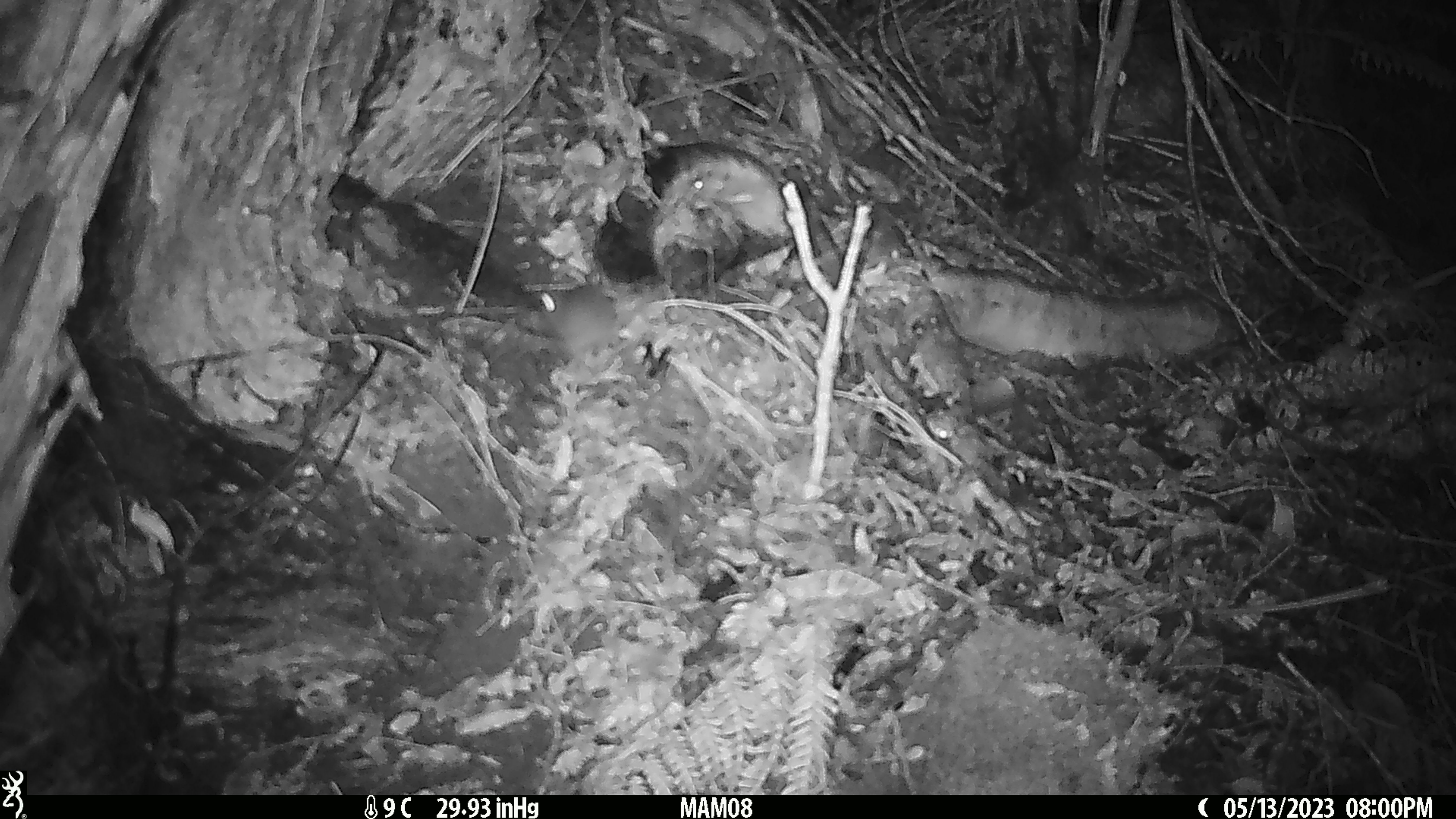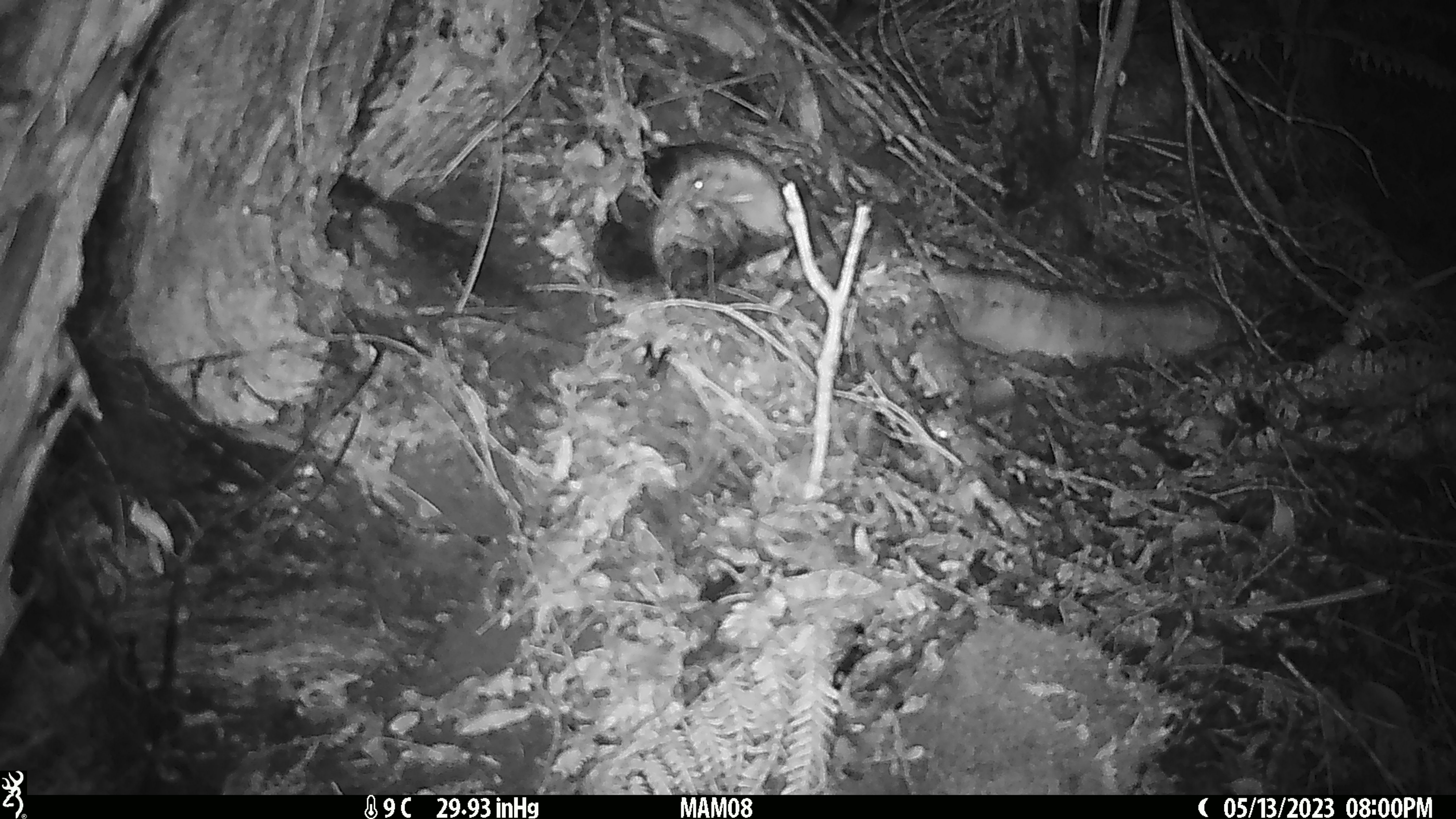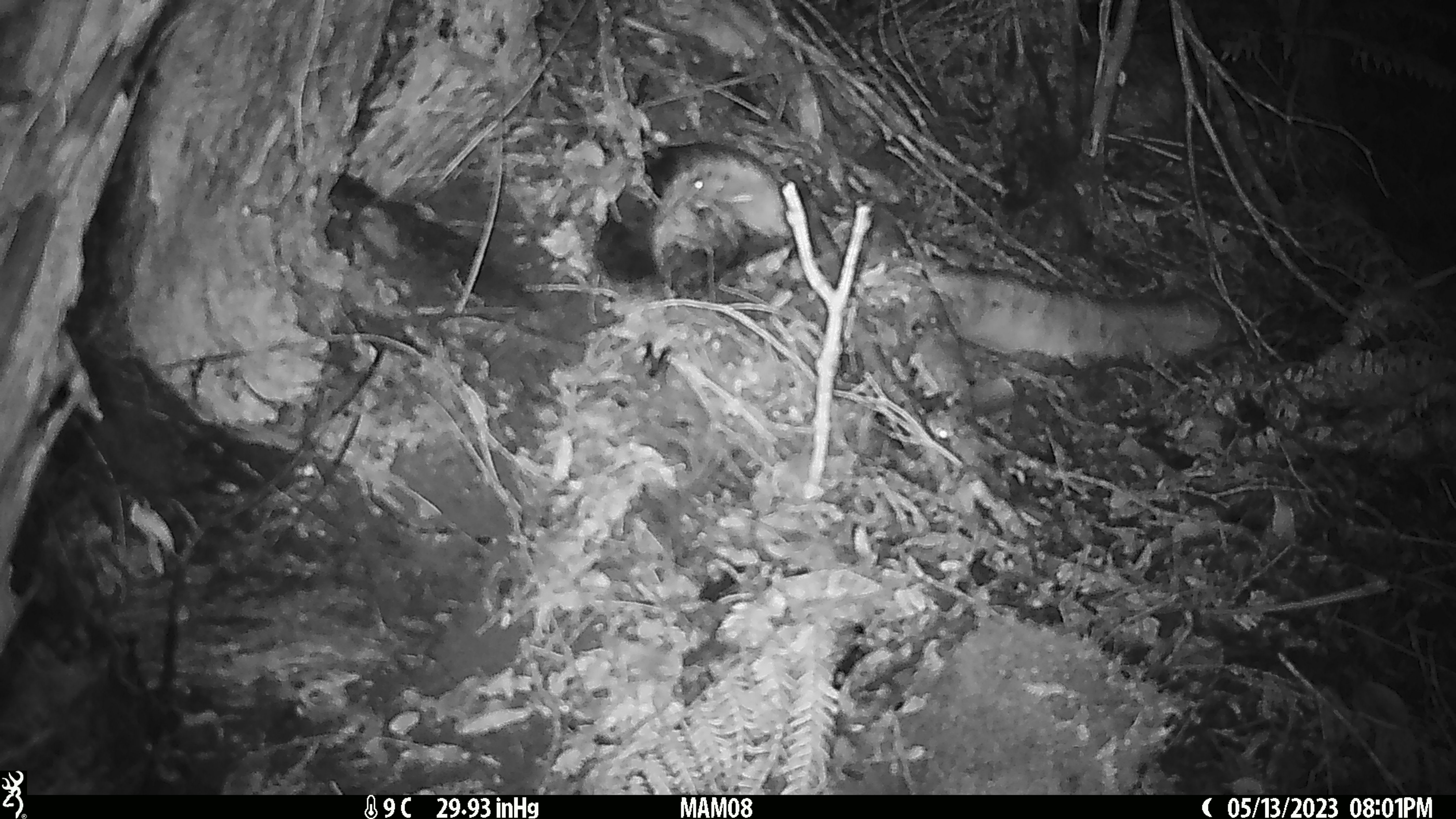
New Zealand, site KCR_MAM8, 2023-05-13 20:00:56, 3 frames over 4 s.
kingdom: Animalia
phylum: Chordata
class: Mammalia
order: Rodentia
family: Muridae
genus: Mus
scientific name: Mus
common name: mouse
Mouse (Mus).